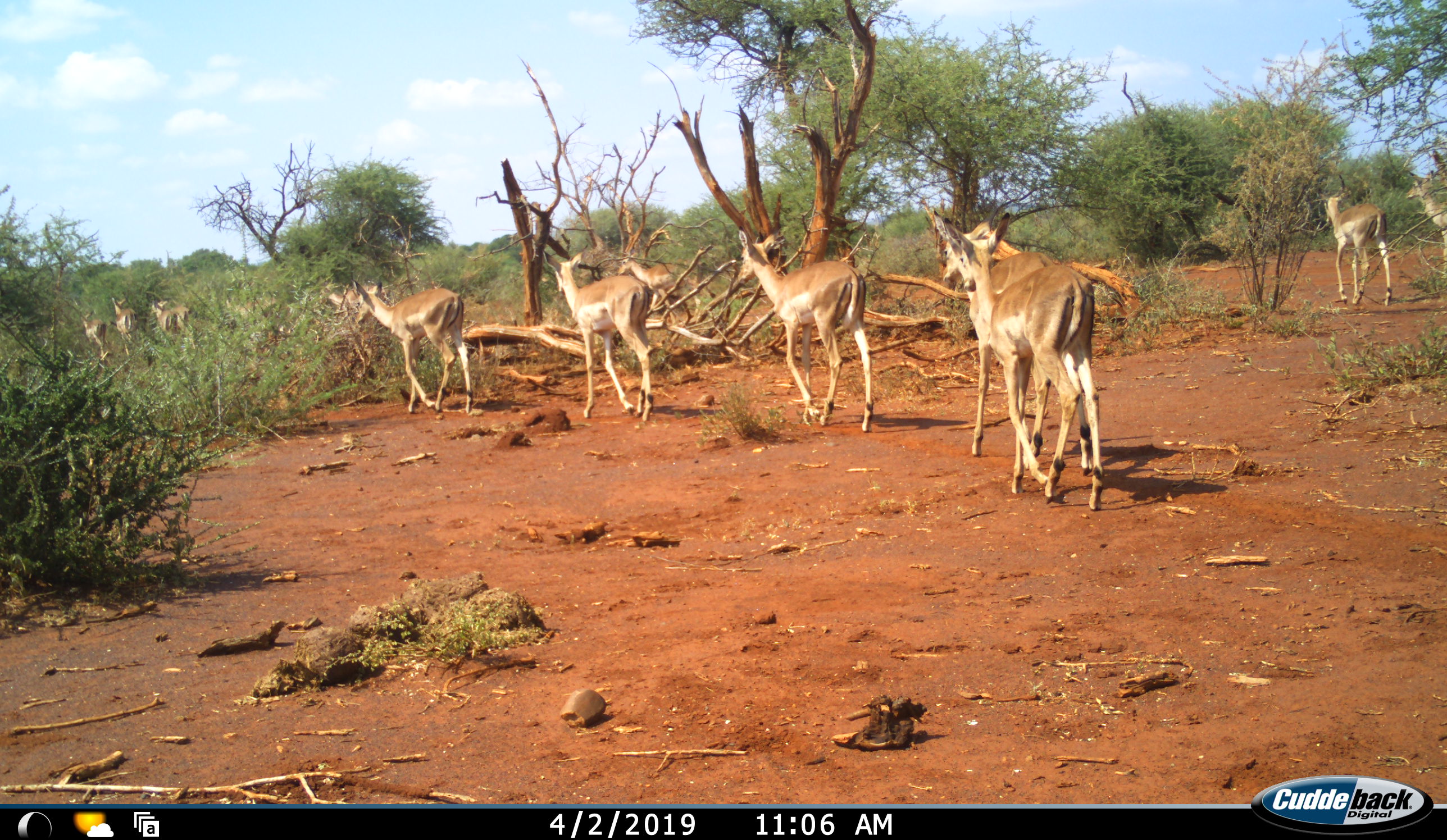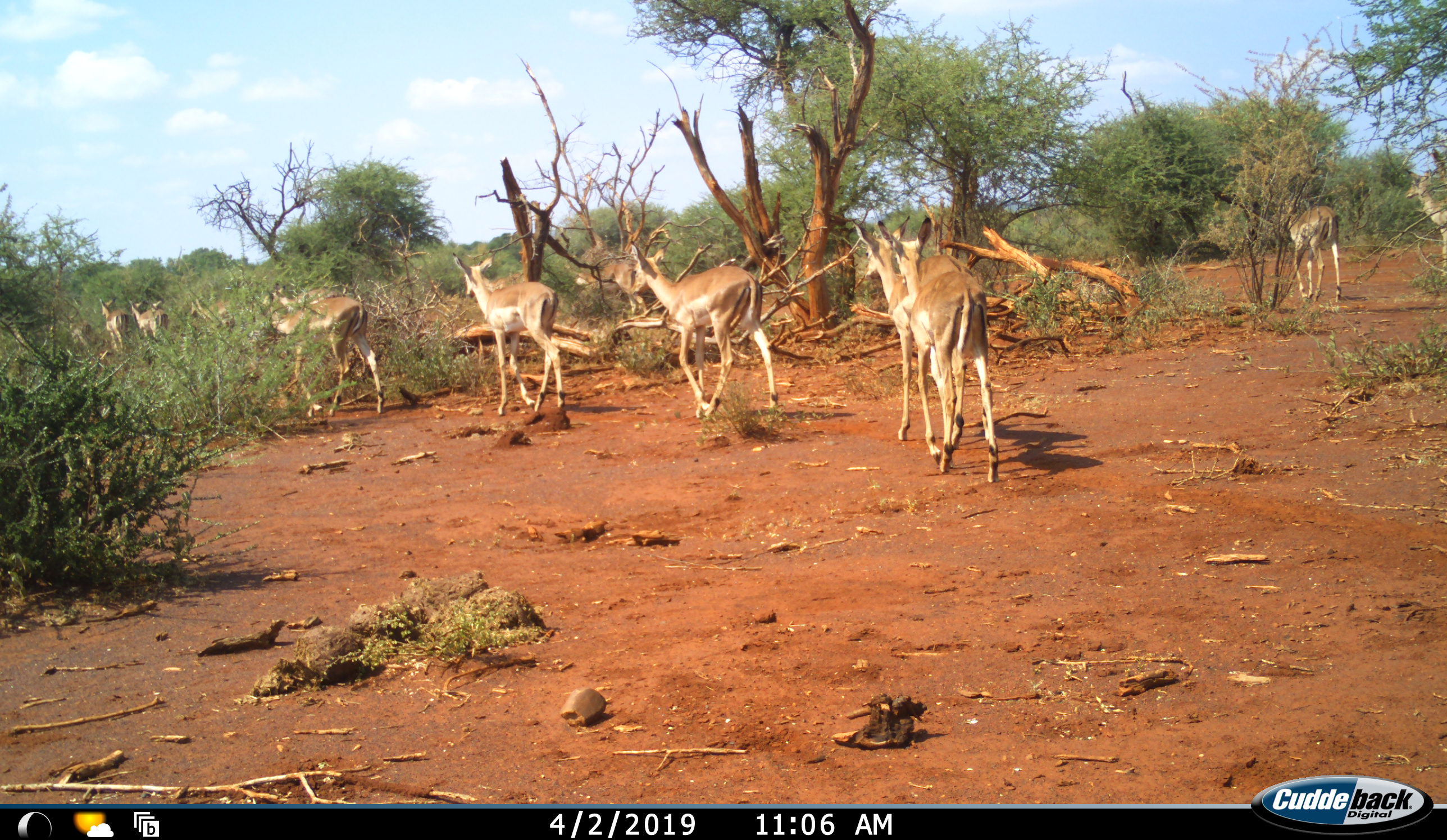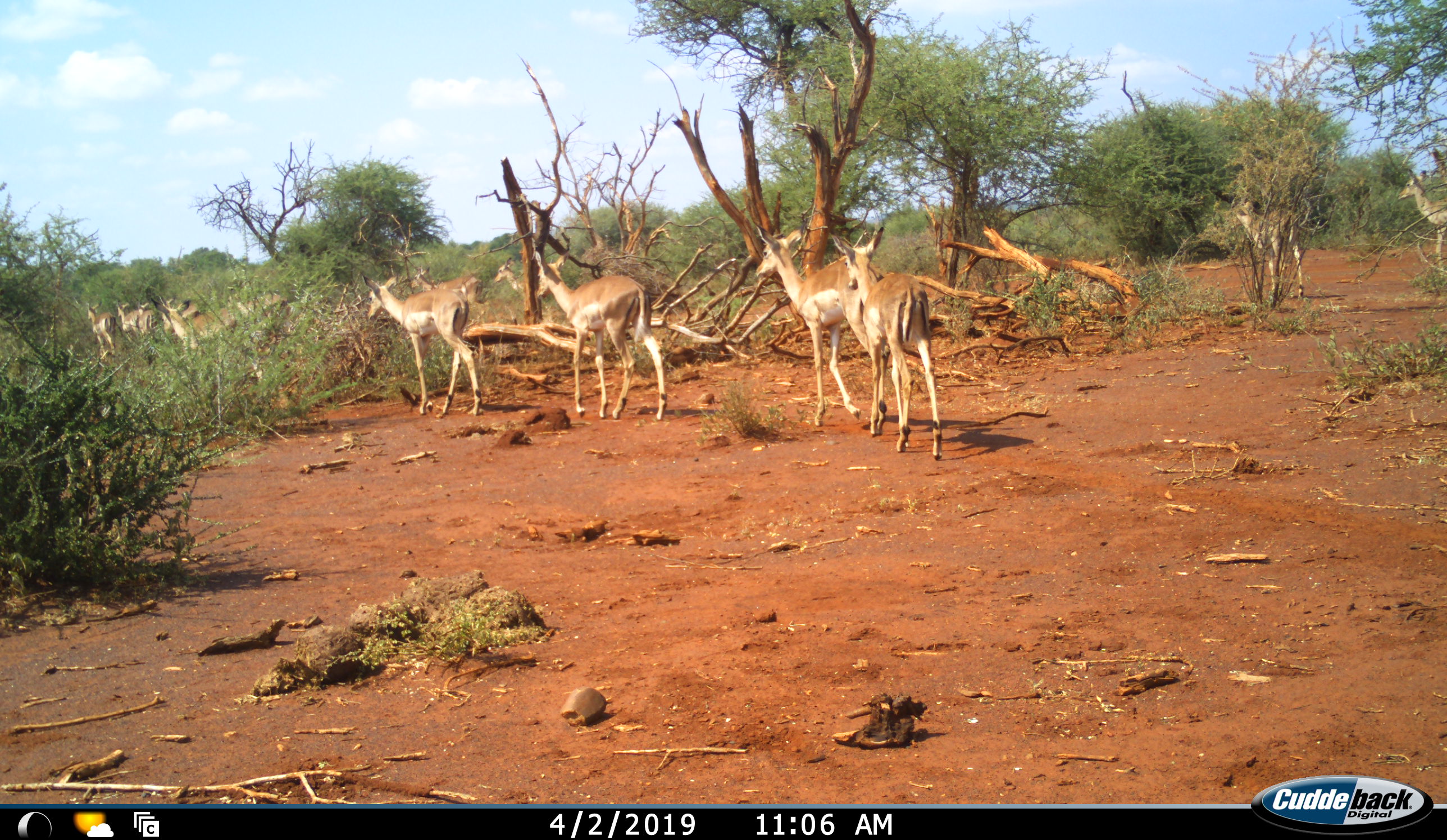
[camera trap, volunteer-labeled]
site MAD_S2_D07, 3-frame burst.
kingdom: Animalia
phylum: Chordata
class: Mammalia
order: Artiodactyla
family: Bovidae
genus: Aepyceros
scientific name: Aepyceros melampus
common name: impala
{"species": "impala (Aepyceros melampus)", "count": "11-50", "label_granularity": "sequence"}